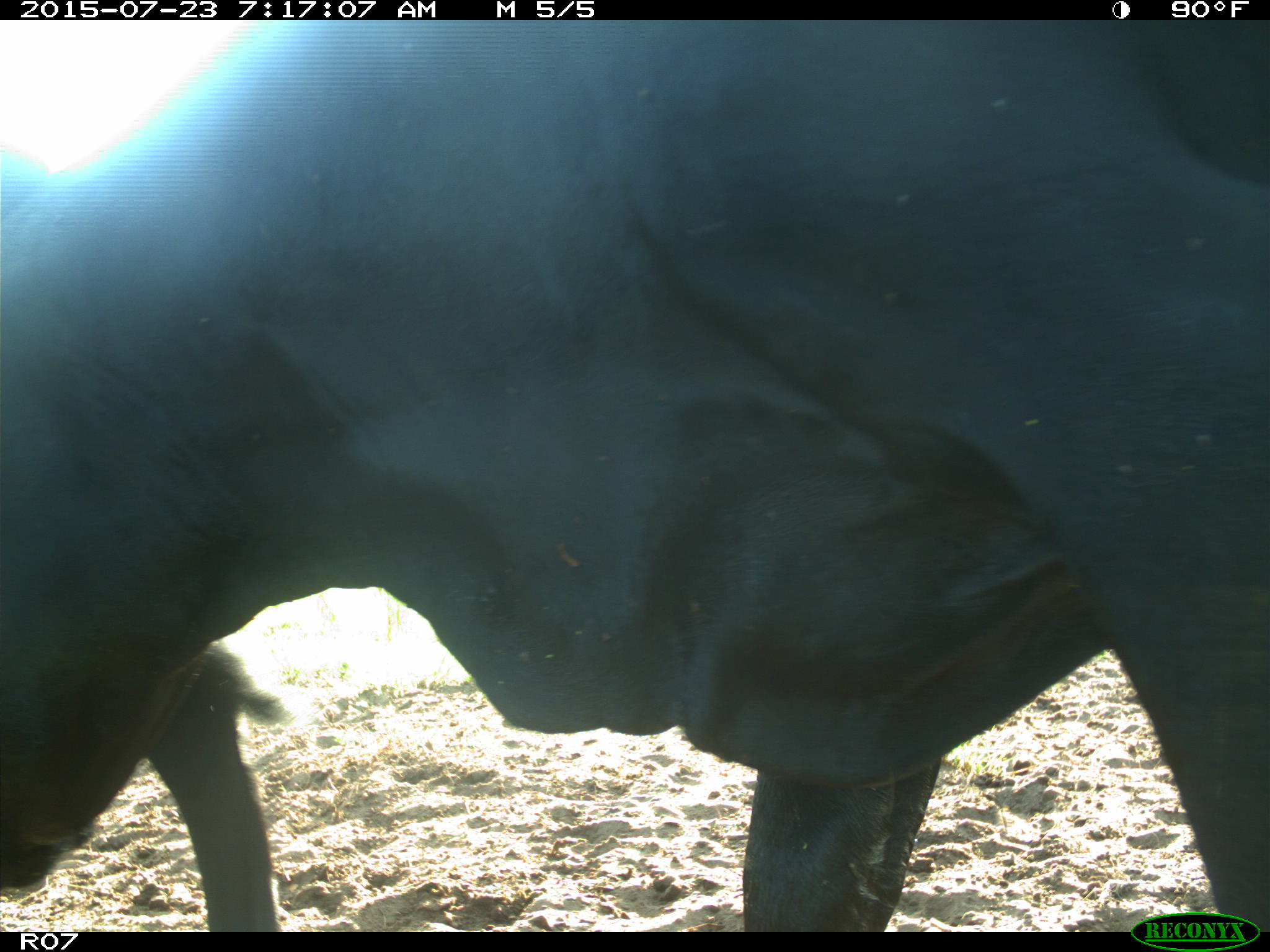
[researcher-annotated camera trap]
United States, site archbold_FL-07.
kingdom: Animalia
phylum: Chordata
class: Mammalia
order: Artiodactyla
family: Bovidae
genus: Bos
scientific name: Bos taurus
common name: domestic cow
Bos taurus (domestic cow).